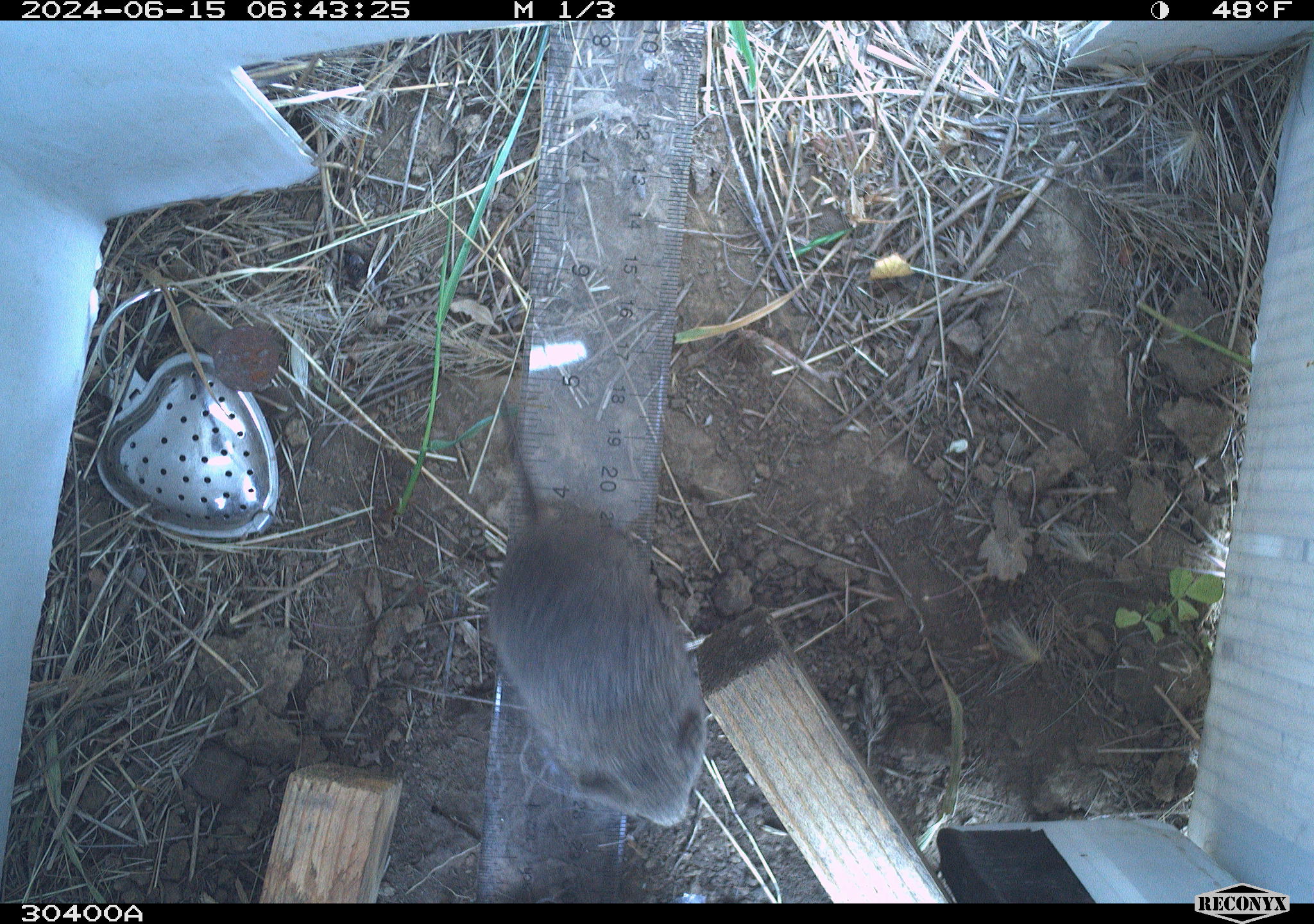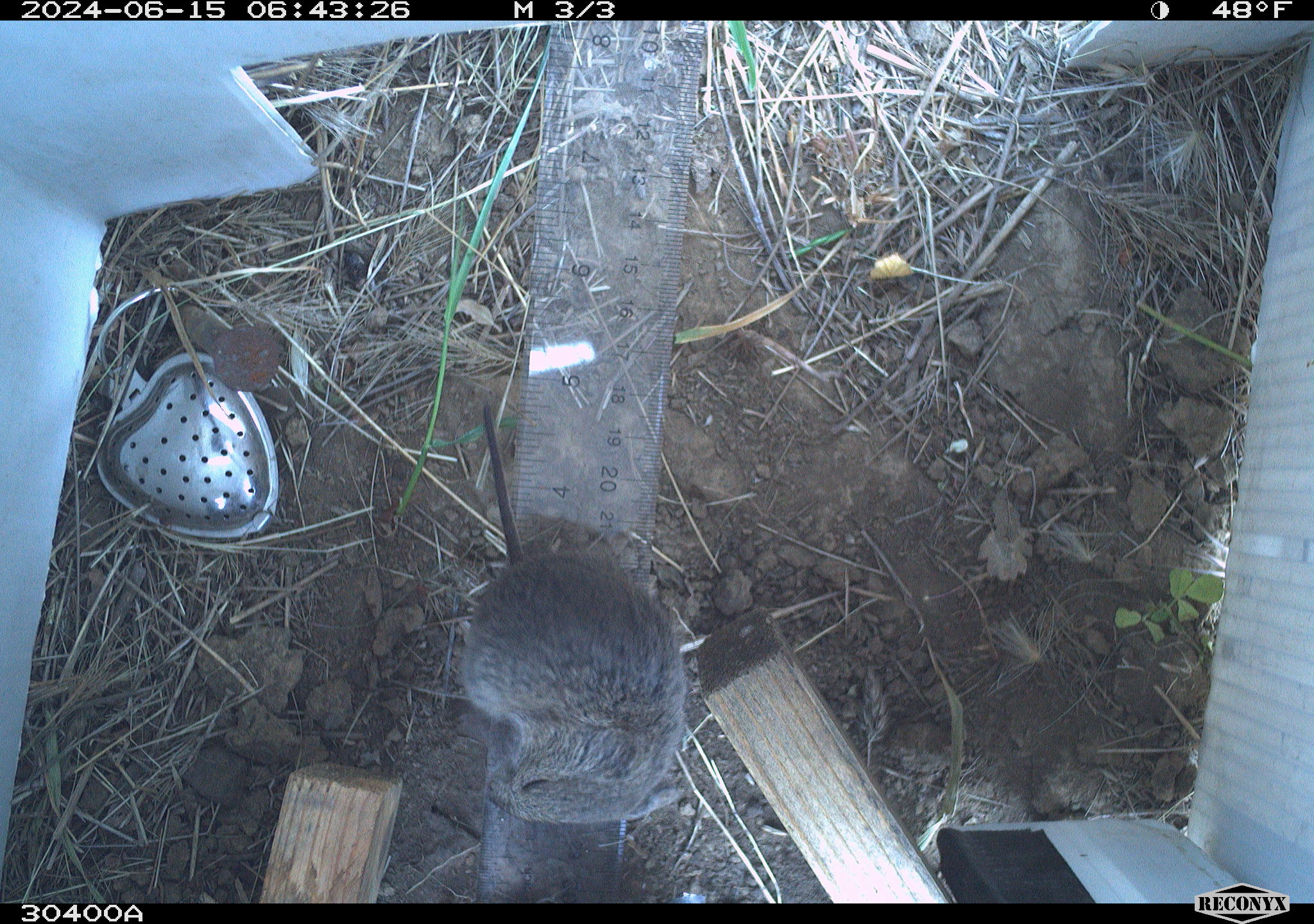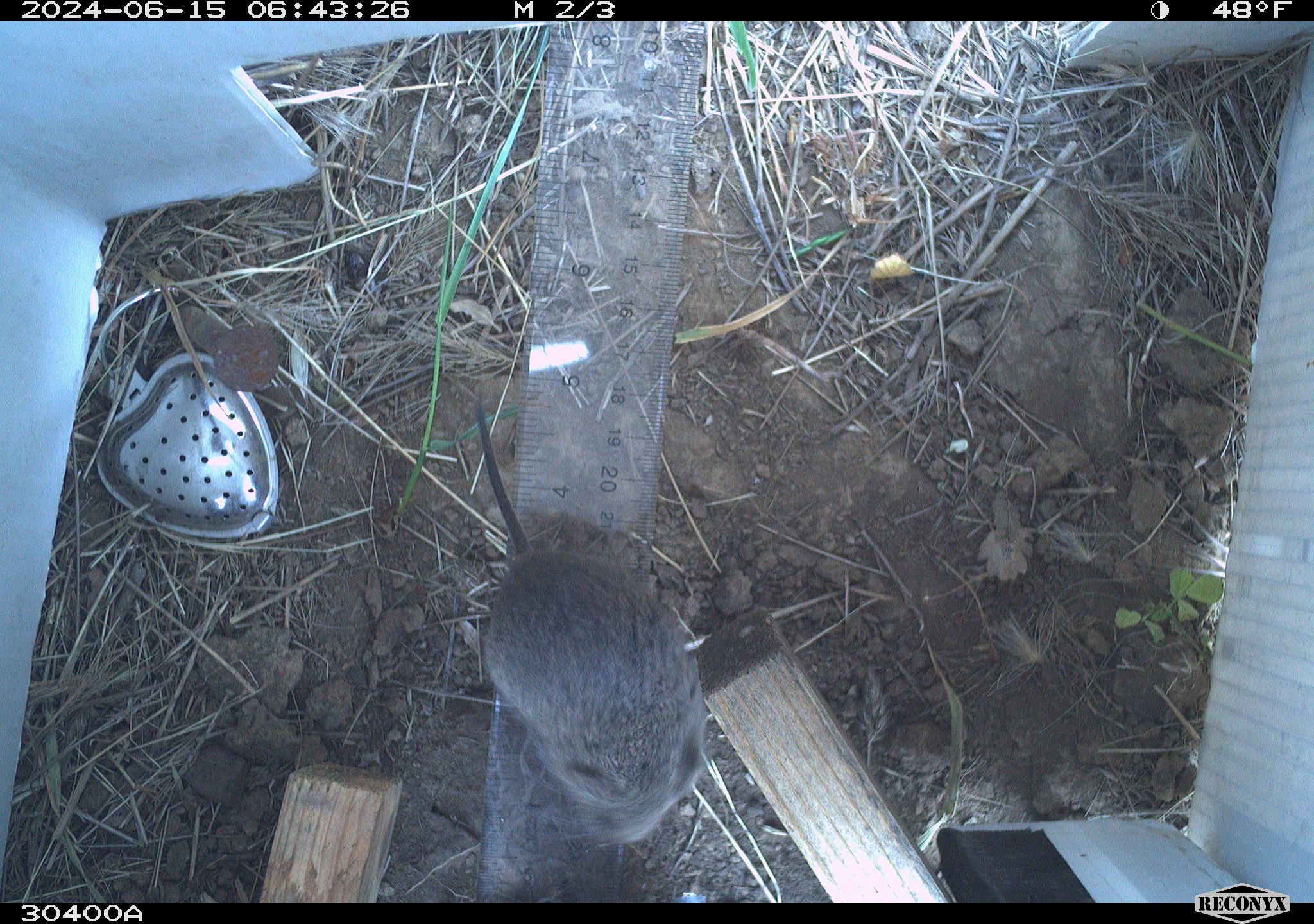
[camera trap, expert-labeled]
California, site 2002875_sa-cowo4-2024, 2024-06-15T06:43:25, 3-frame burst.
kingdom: Animalia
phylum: Chordata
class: Mammalia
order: Rodentia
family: Cricetidae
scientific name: Arvicolinae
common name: voles, lemmings, and muskrats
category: arvicolinae subfamily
Arvicolinae subfamily (voles, lemmings, and muskrats) (Arvicolinae).